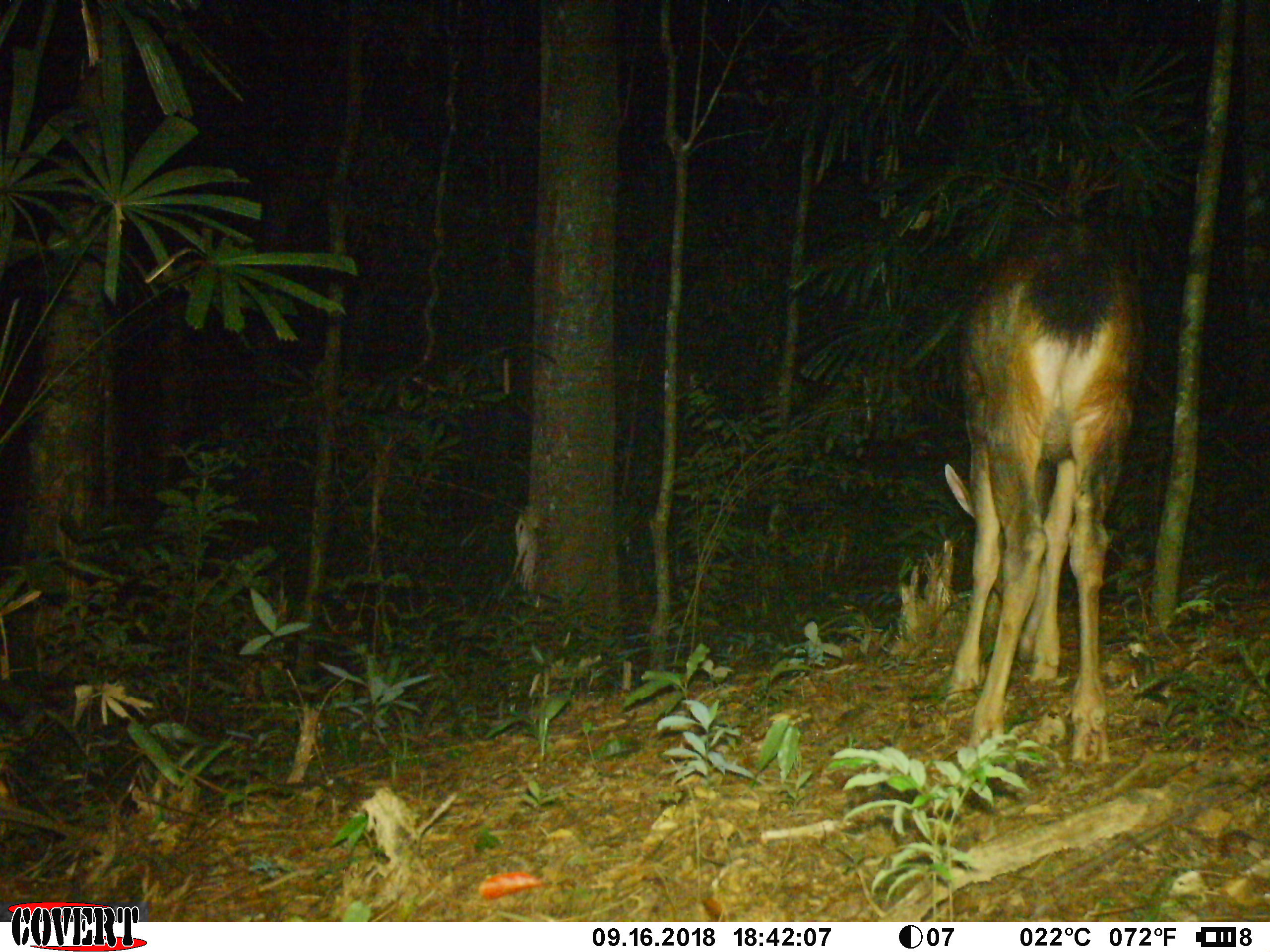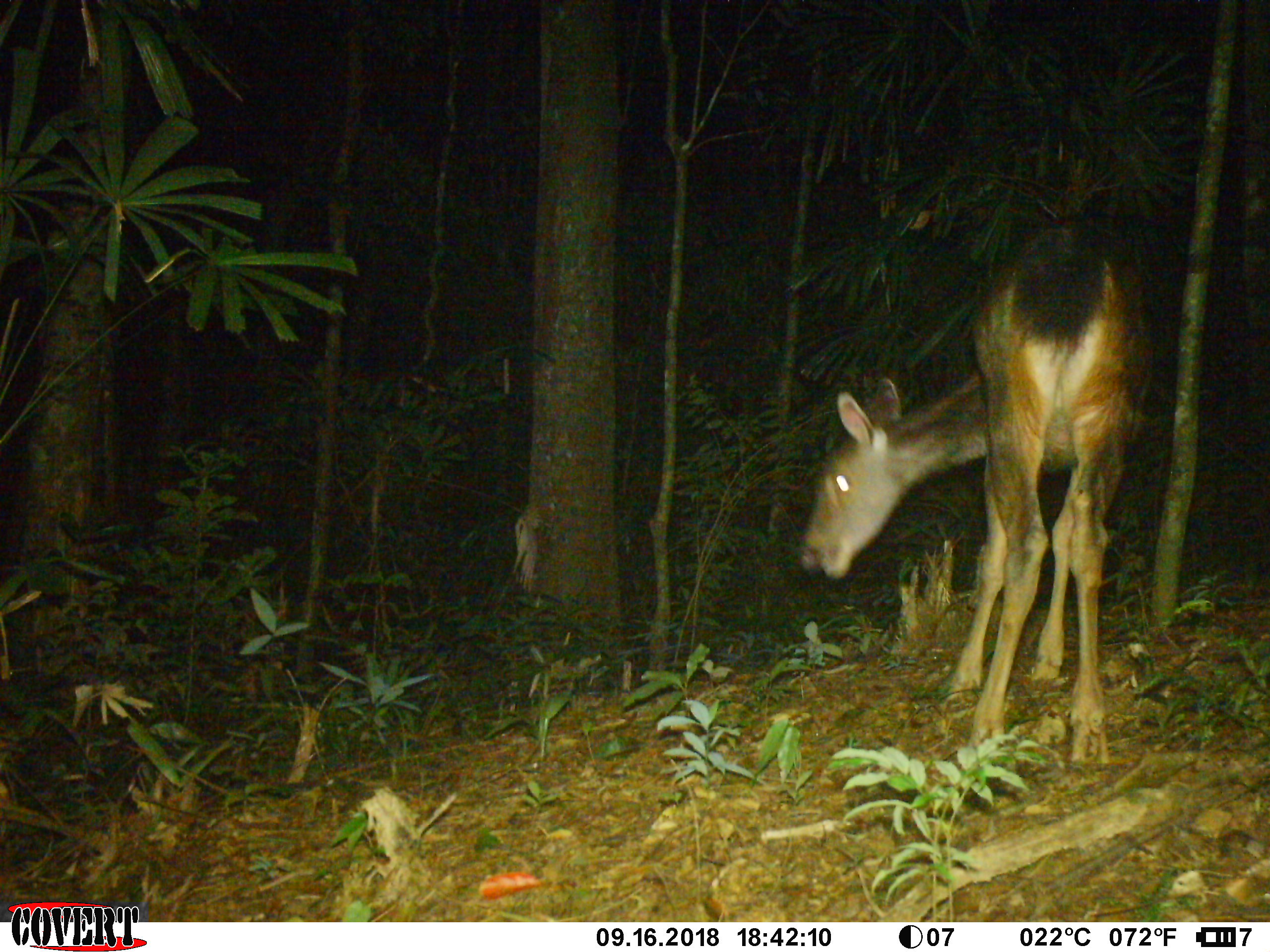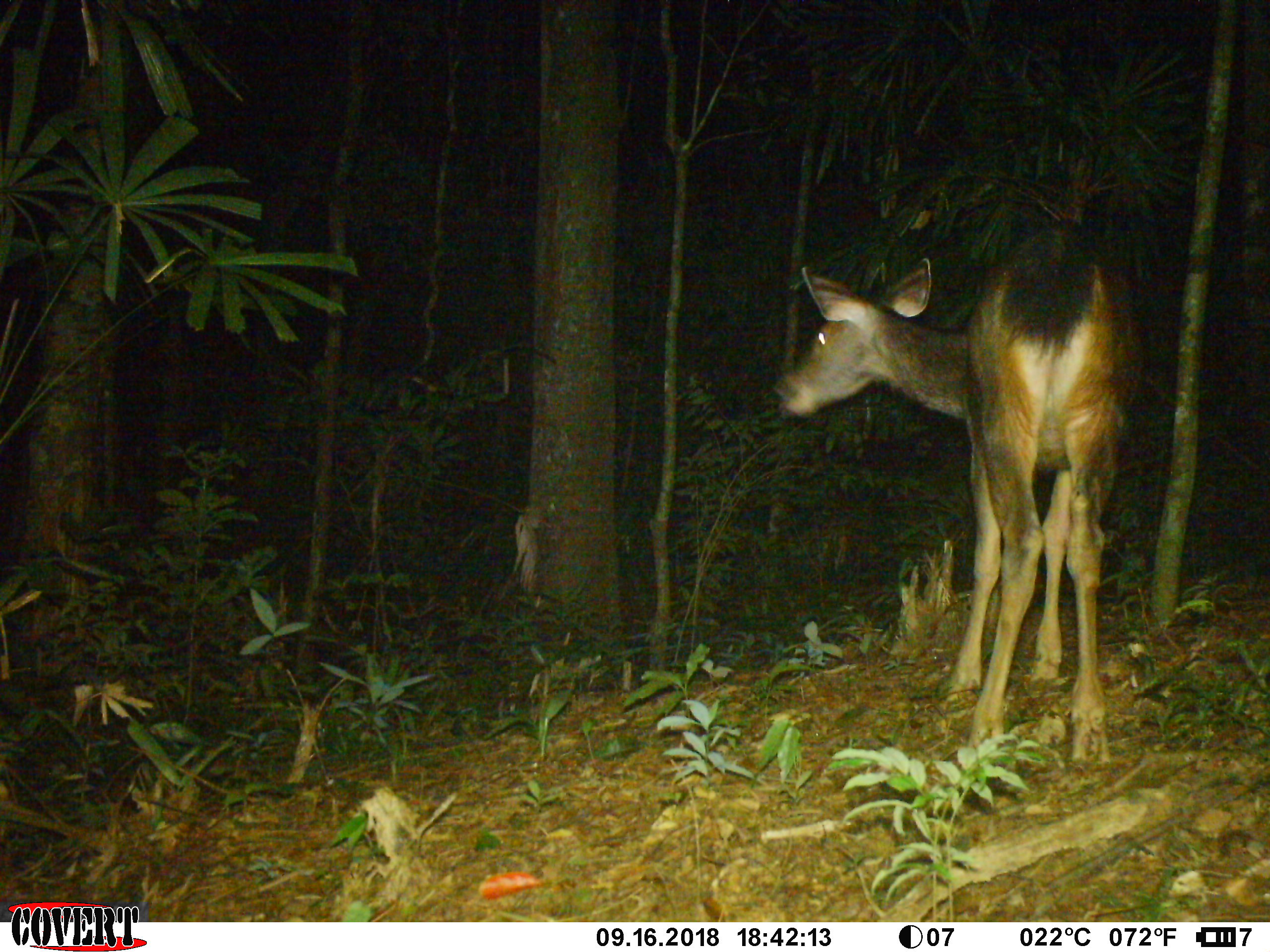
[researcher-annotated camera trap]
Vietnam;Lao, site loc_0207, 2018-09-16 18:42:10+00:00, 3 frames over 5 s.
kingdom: Animalia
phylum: Chordata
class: Mammalia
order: Artiodactyla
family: Cervidae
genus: Rusa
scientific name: Rusa unicolor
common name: sambar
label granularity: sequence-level